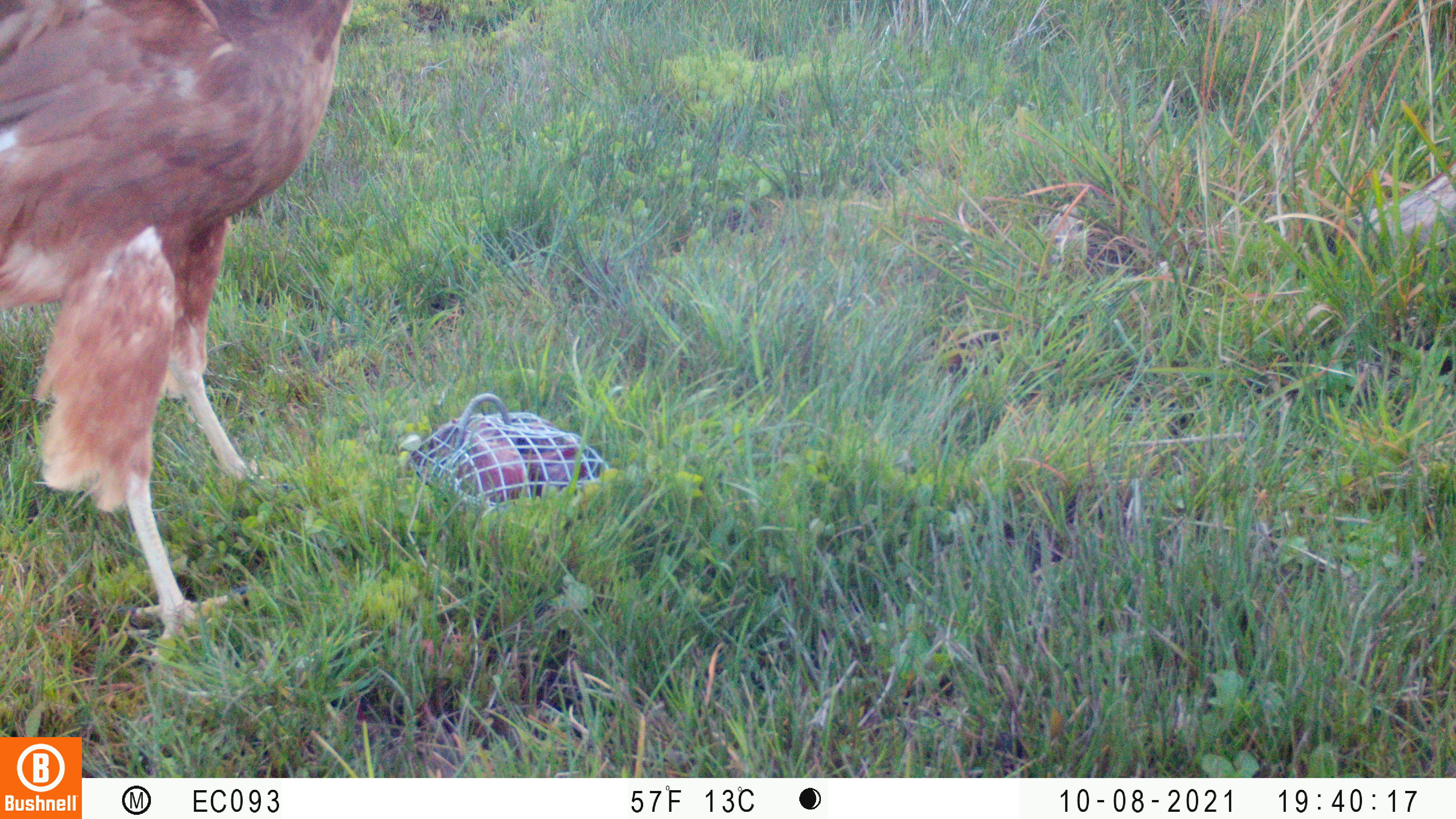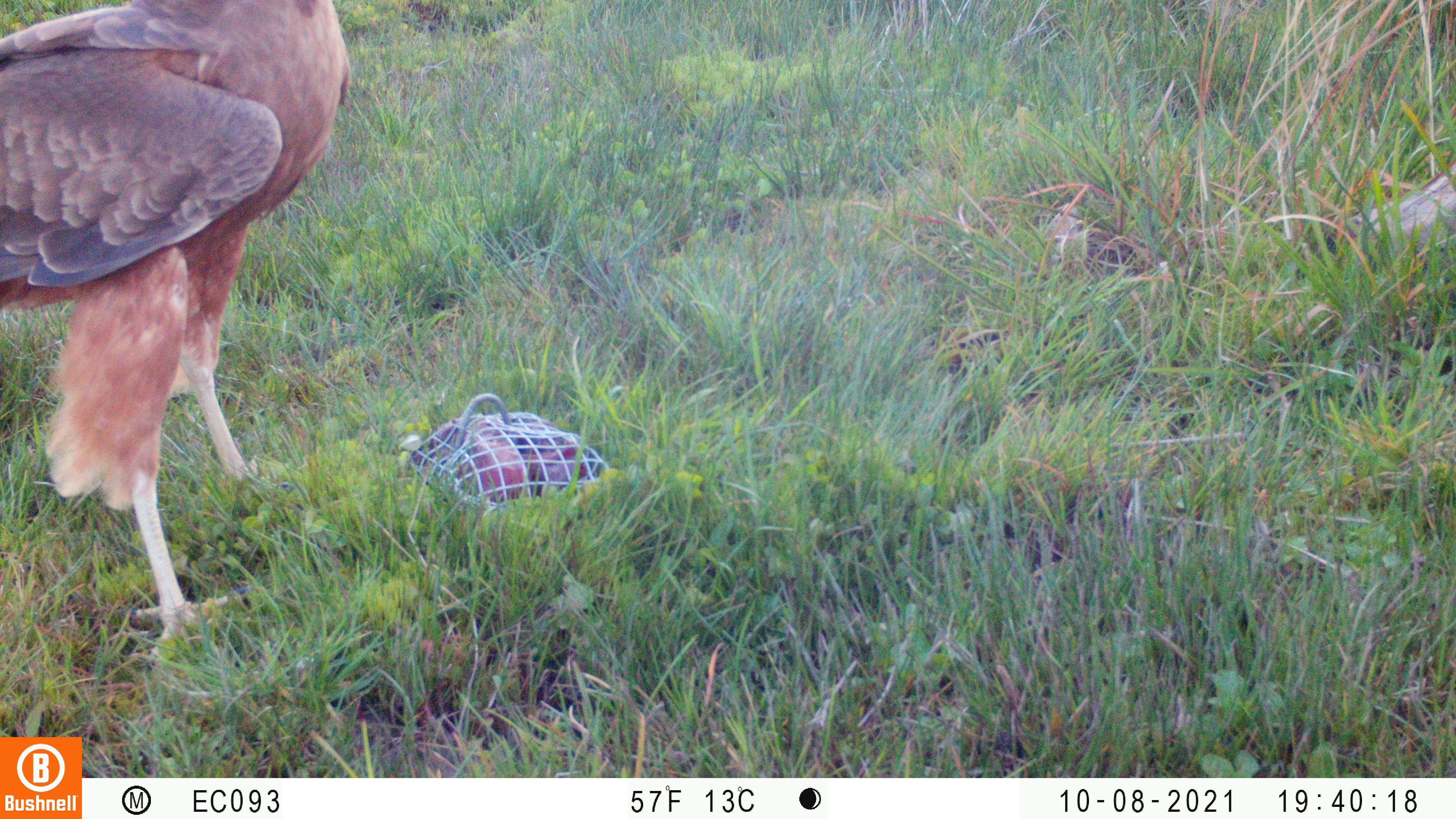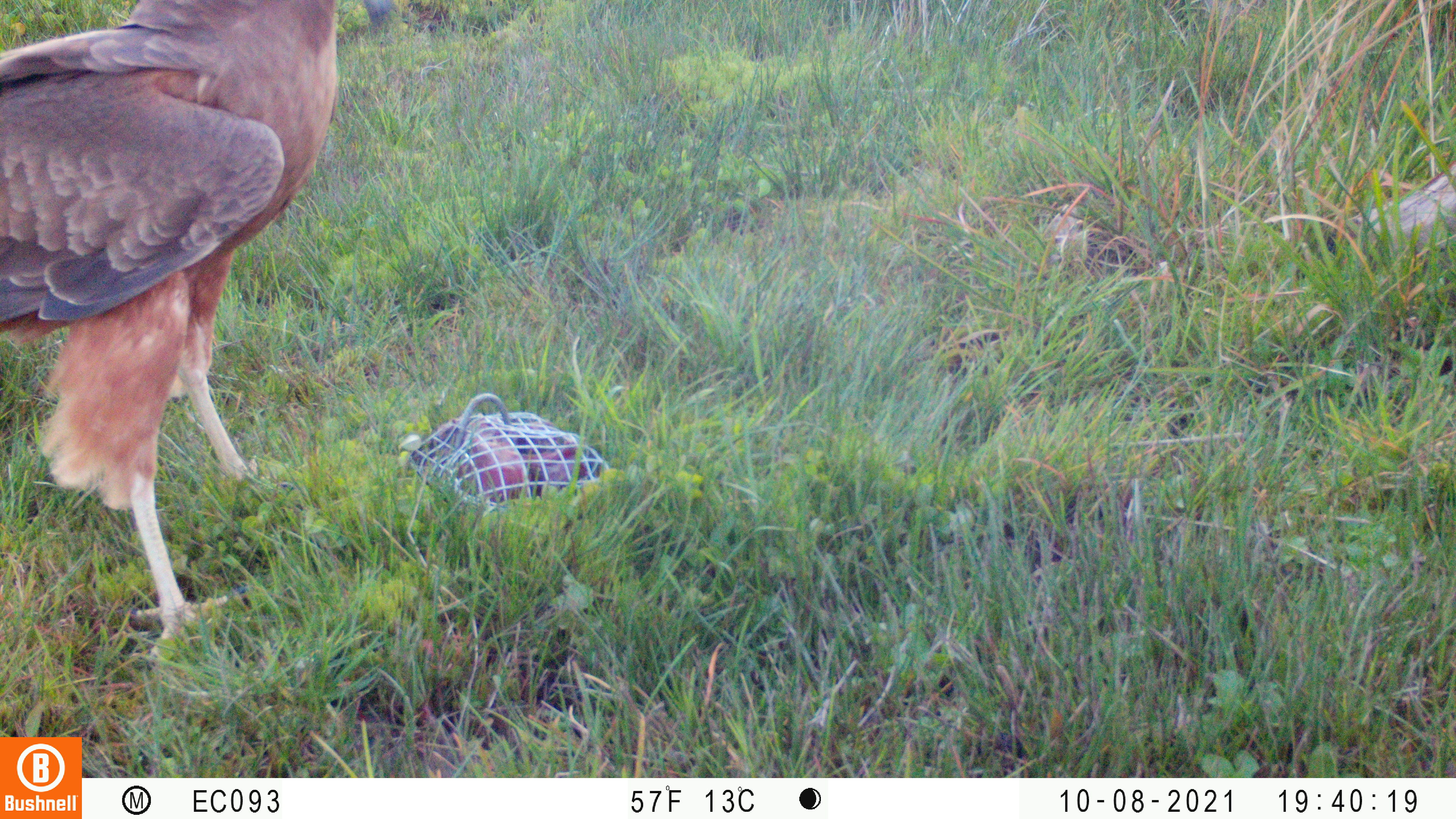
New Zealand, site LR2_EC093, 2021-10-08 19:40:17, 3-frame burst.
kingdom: Animalia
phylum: Chordata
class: Aves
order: Accipitriformes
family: Accipitridae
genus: Circus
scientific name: Circus approximans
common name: swamp harrier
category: harrier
Harrier (swamp harrier) (Circus approximans).